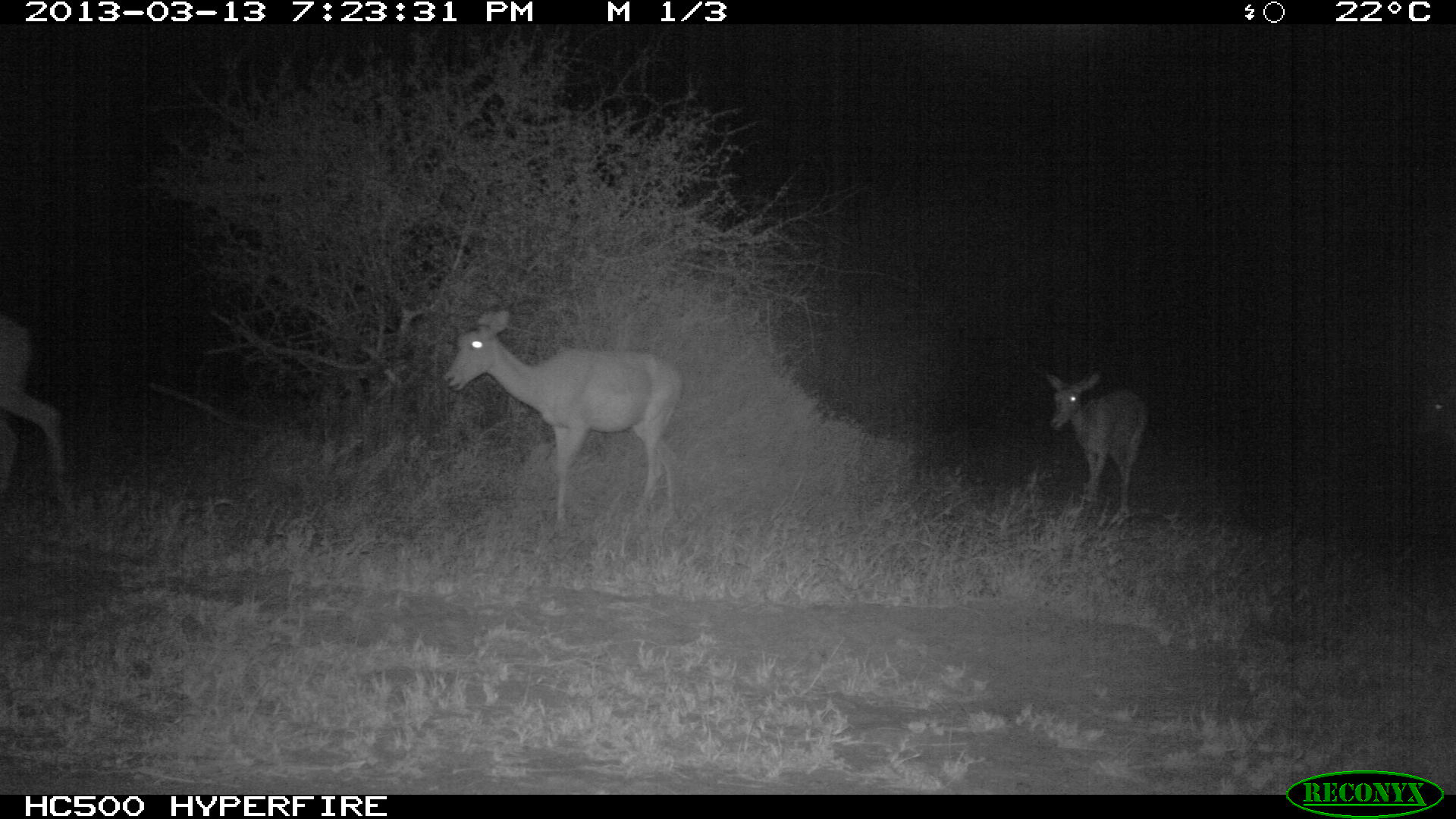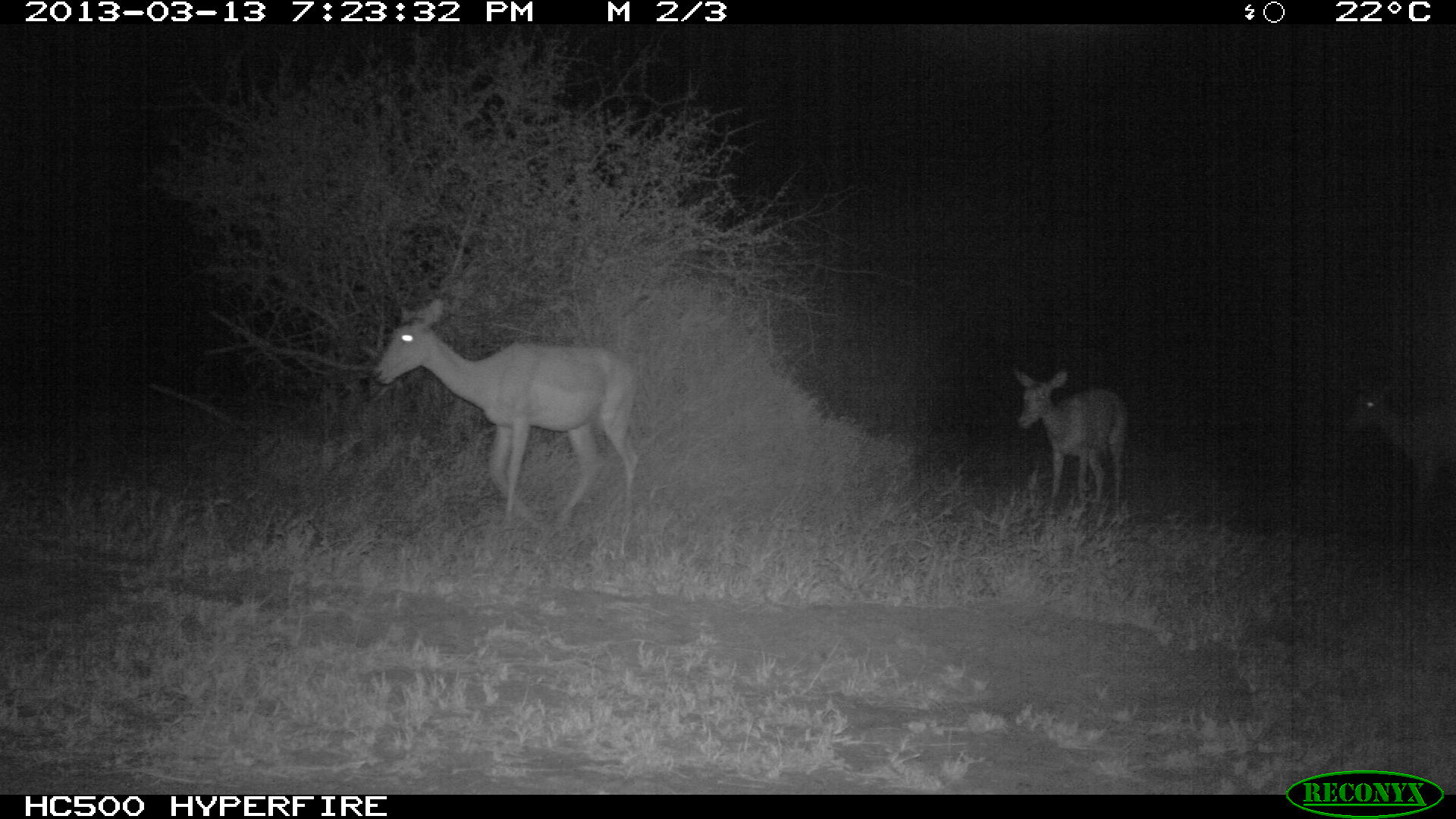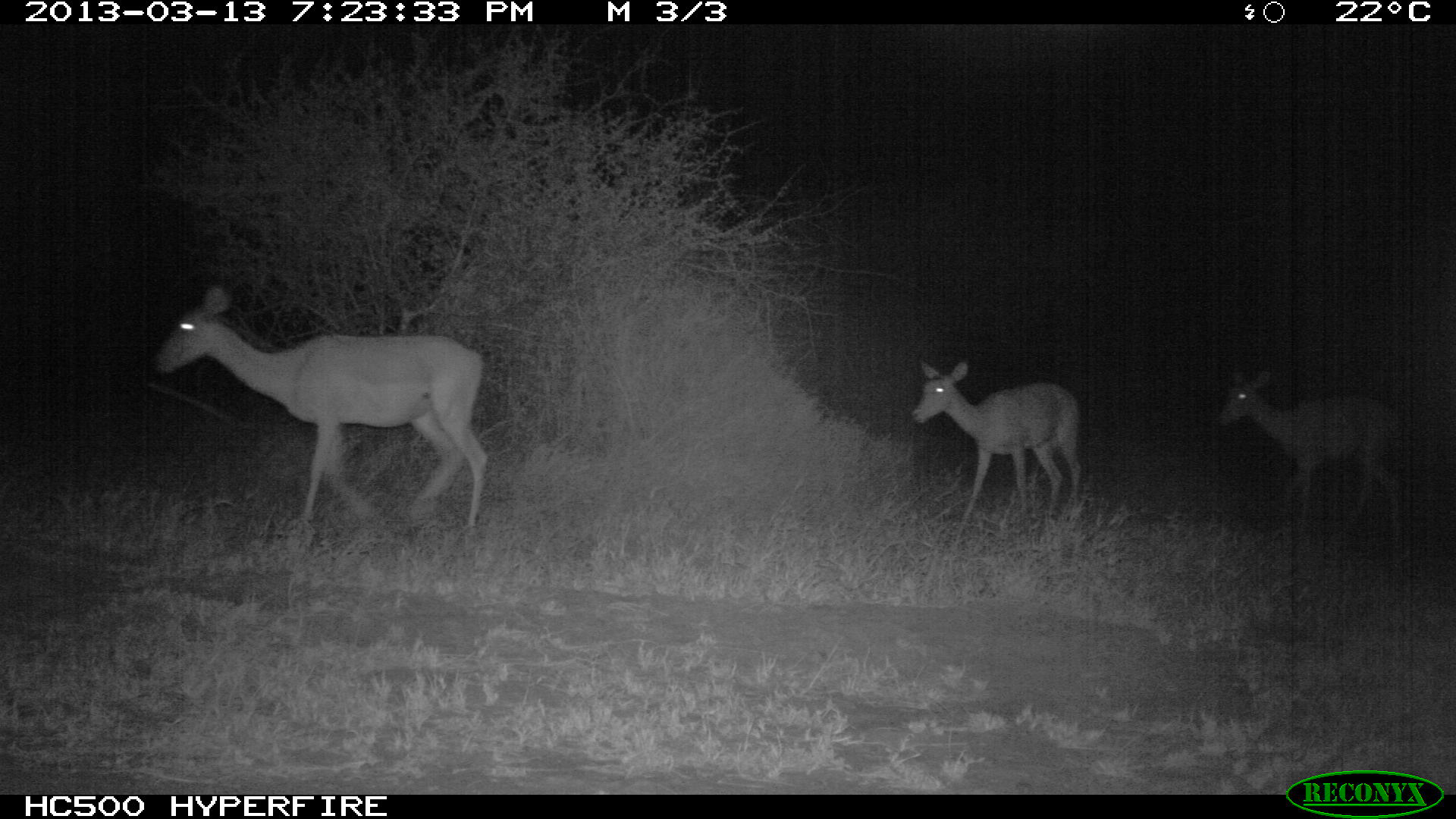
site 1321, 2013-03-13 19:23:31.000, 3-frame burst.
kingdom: Animalia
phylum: Chordata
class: Mammalia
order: Artiodactyla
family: Bovidae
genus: Aepyceros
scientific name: Aepyceros melampus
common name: impala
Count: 4.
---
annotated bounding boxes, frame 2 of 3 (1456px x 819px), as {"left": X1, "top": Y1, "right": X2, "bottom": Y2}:
aepyceros melampus: {"left": 374, "top": 297, "right": 641, "bottom": 555}; {"left": 1009, "top": 364, "right": 1128, "bottom": 528}; {"left": 1337, "top": 376, "right": 1452, "bottom": 537}